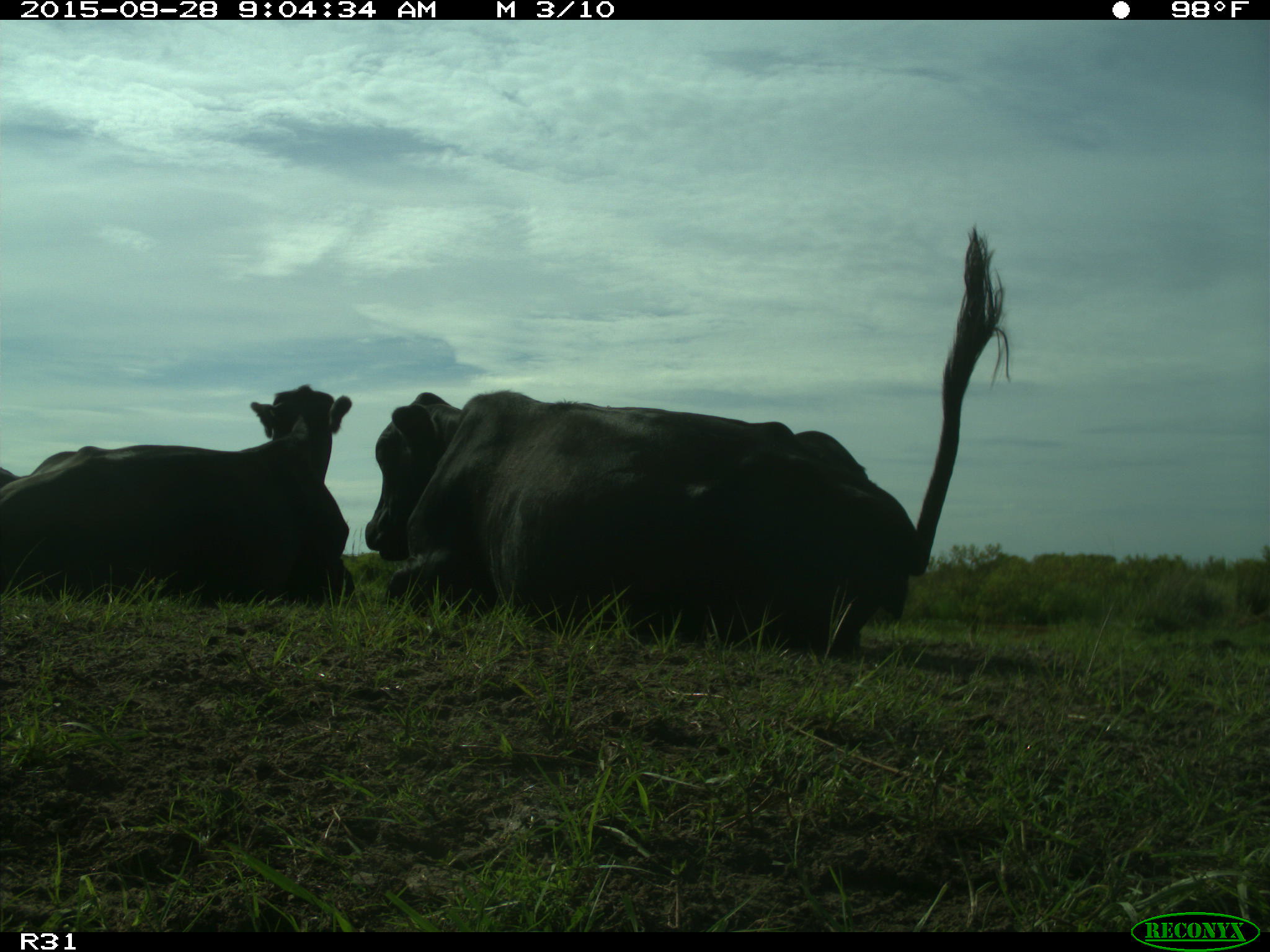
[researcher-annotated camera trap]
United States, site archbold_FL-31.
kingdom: Animalia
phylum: Chordata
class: Mammalia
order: Artiodactyla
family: Bovidae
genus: Bos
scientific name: Bos taurus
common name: domestic cow